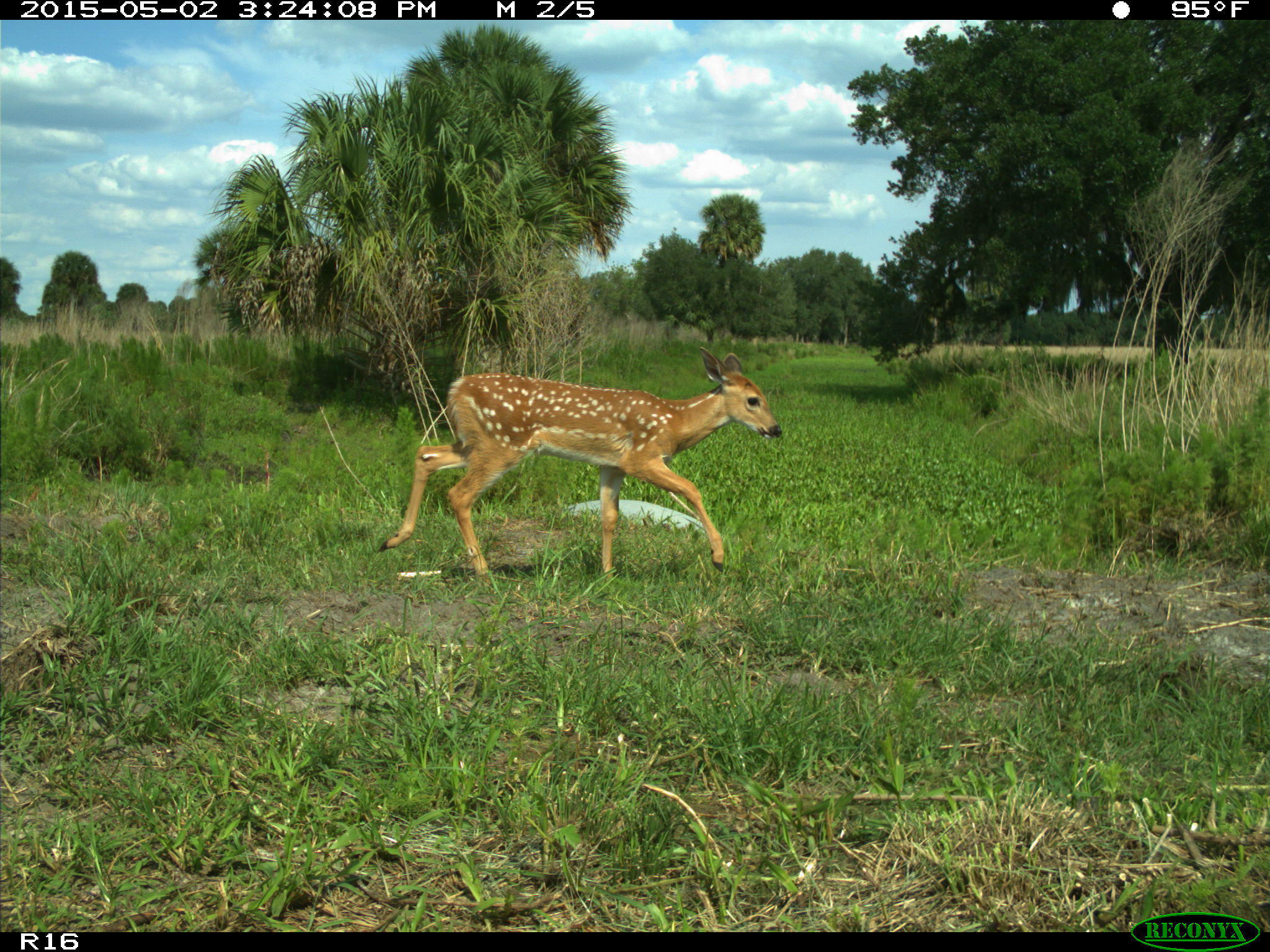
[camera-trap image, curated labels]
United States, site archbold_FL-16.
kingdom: Animalia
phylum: Chordata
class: Mammalia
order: Artiodactyla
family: Cervidae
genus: Odocoileus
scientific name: Odocoileus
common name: deer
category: unidentified deer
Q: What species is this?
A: Unidentified deer (deer) (Odocoileus).